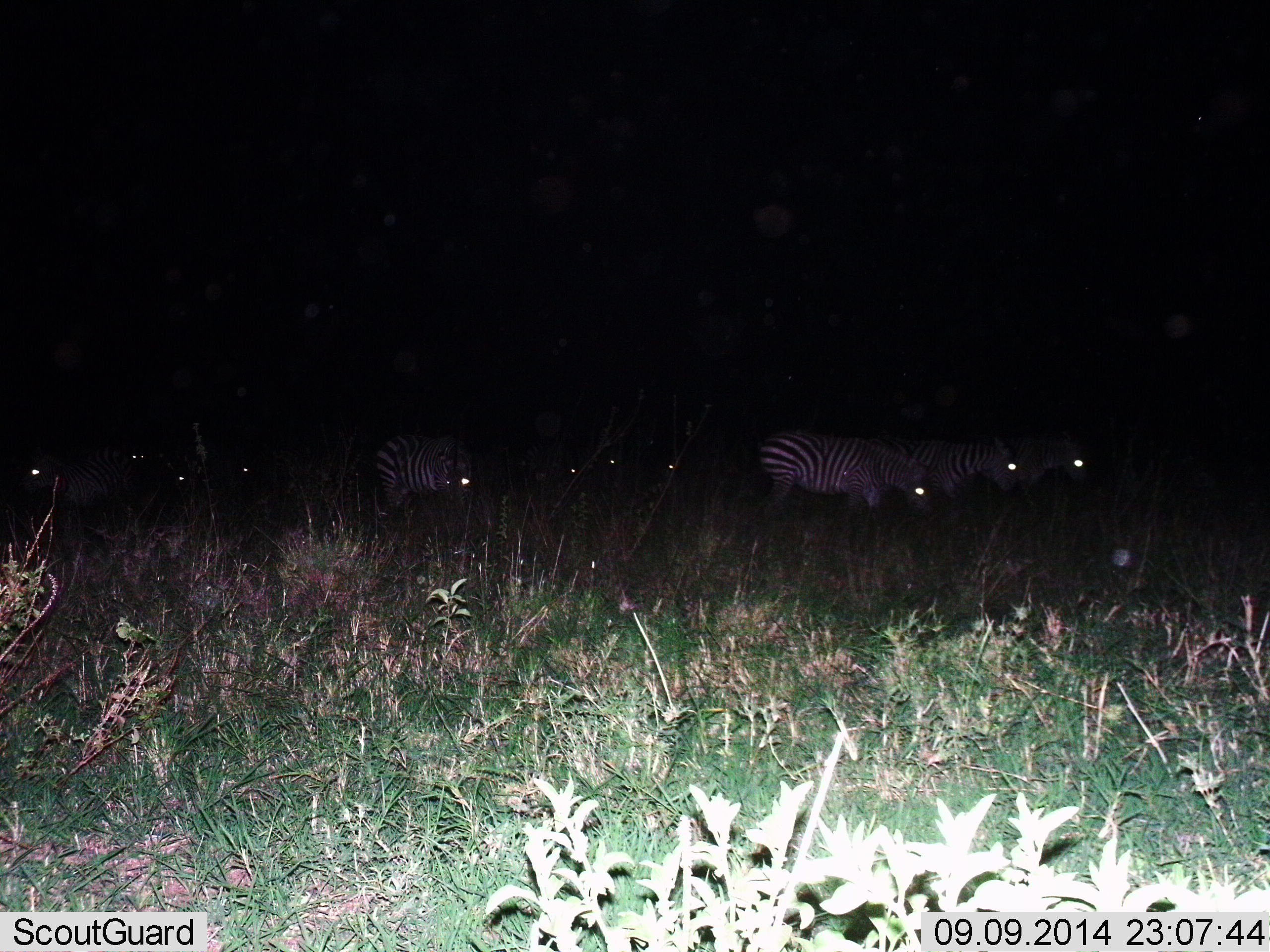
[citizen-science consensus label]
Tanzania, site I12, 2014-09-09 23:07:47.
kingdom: Animalia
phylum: Chordata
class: Mammalia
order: Perissodactyla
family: Equidae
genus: Equus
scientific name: Equus quagga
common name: plains zebra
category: zebra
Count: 10.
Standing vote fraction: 50%.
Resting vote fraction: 0%.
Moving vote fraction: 10%.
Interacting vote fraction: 0%.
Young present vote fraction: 0%.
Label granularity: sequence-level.